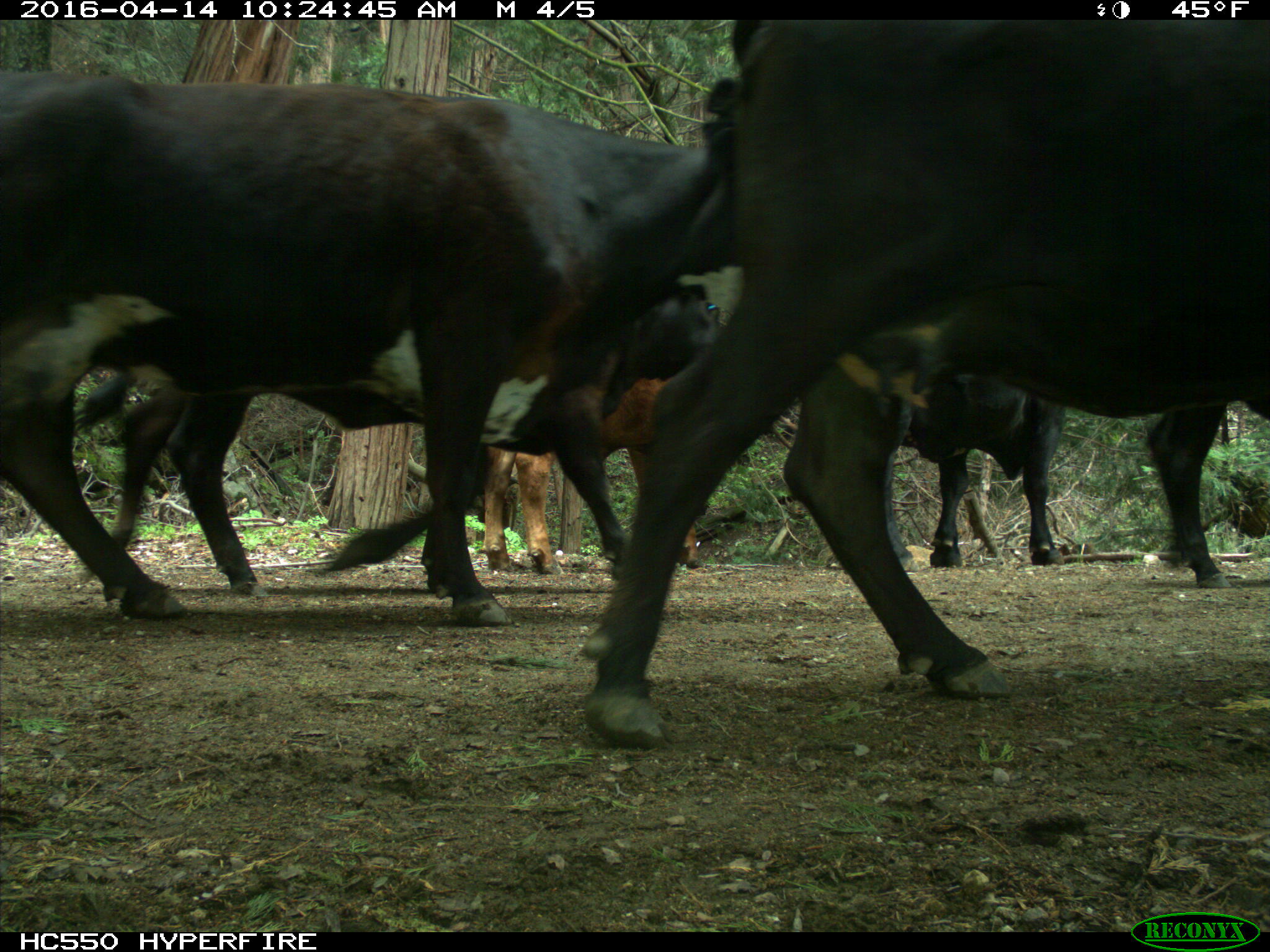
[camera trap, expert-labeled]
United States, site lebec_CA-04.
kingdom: Animalia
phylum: Chordata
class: Mammalia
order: Artiodactyla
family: Bovidae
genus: Bos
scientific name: Bos taurus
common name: domestic cow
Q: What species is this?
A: Bos taurus (domestic cow).